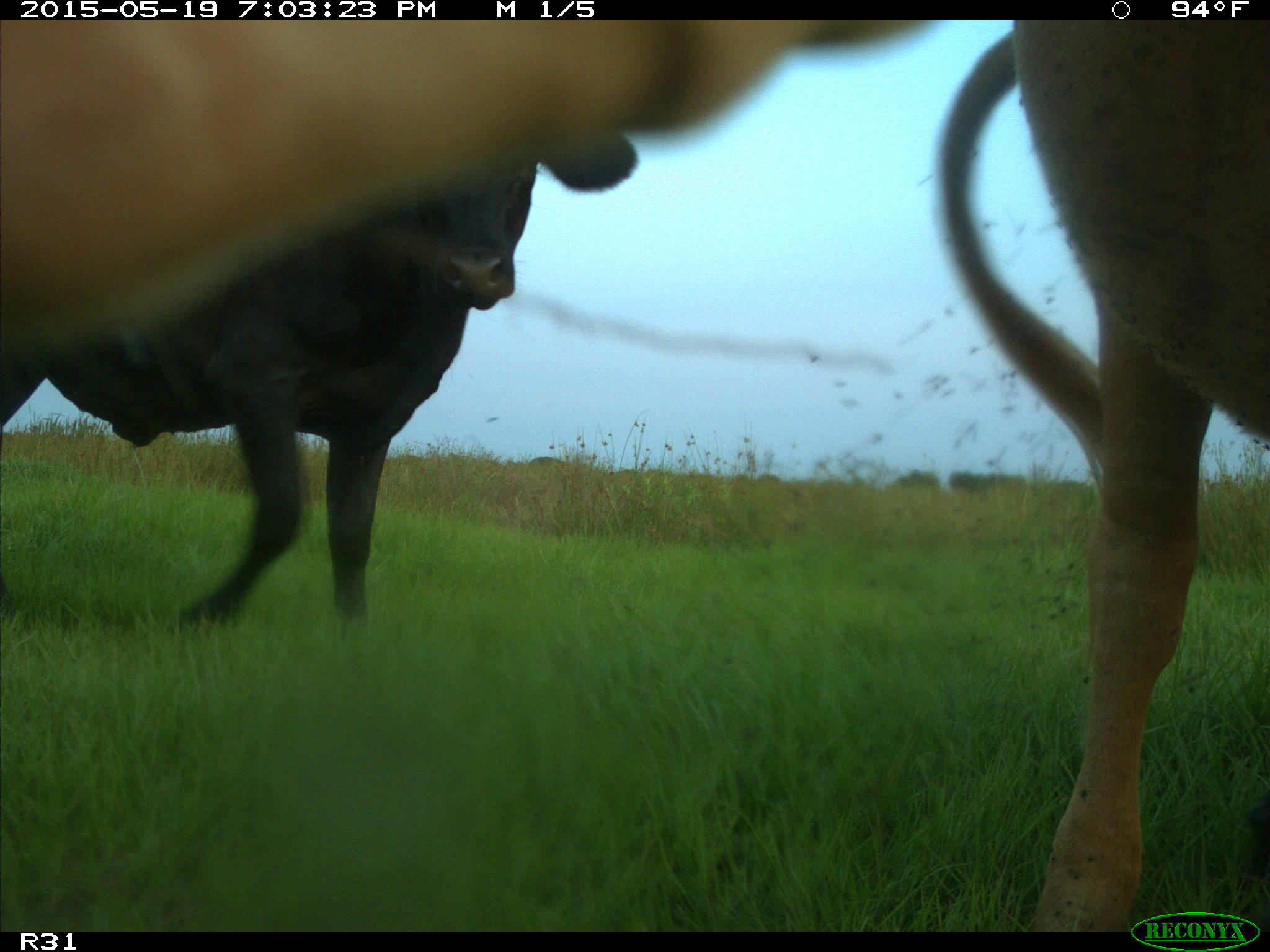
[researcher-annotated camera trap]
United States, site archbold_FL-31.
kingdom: Animalia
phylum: Chordata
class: Mammalia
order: Artiodactyla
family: Bovidae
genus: Bos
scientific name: Bos taurus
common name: domestic cow